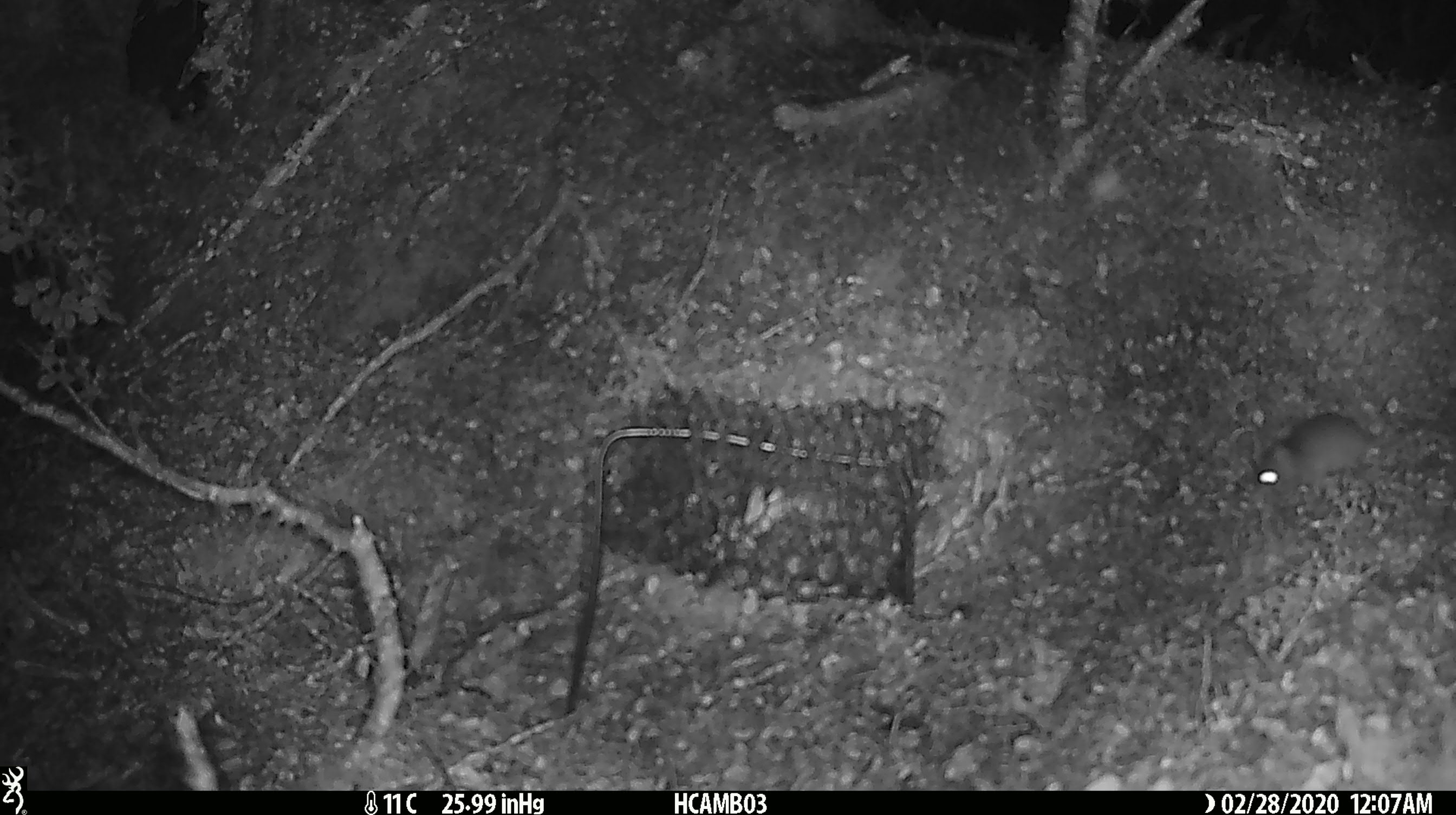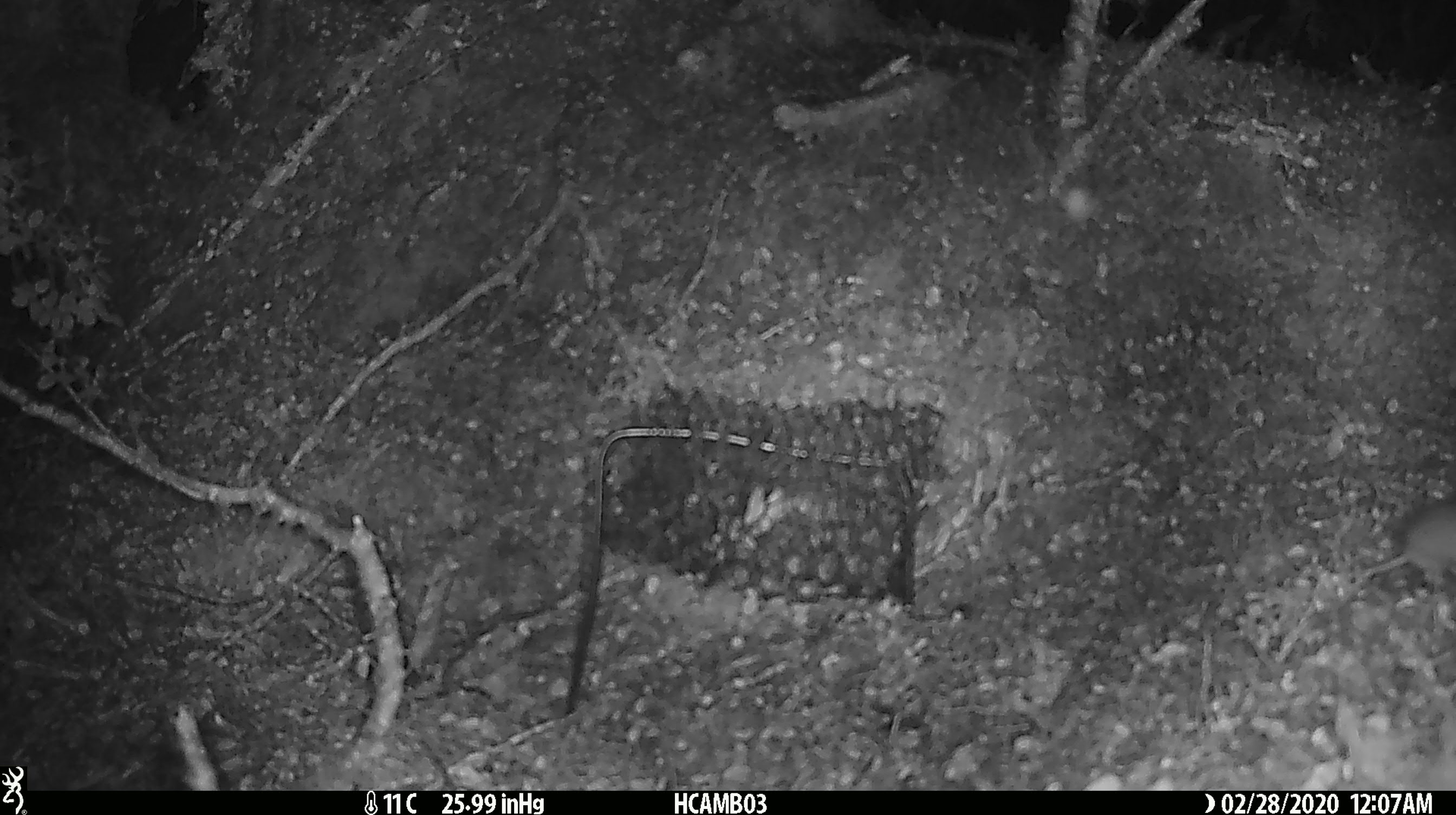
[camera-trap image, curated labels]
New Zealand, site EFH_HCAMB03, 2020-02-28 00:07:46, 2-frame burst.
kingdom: Animalia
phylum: Chordata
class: Mammalia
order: Rodentia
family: Muridae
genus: Mus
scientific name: Mus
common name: mouse